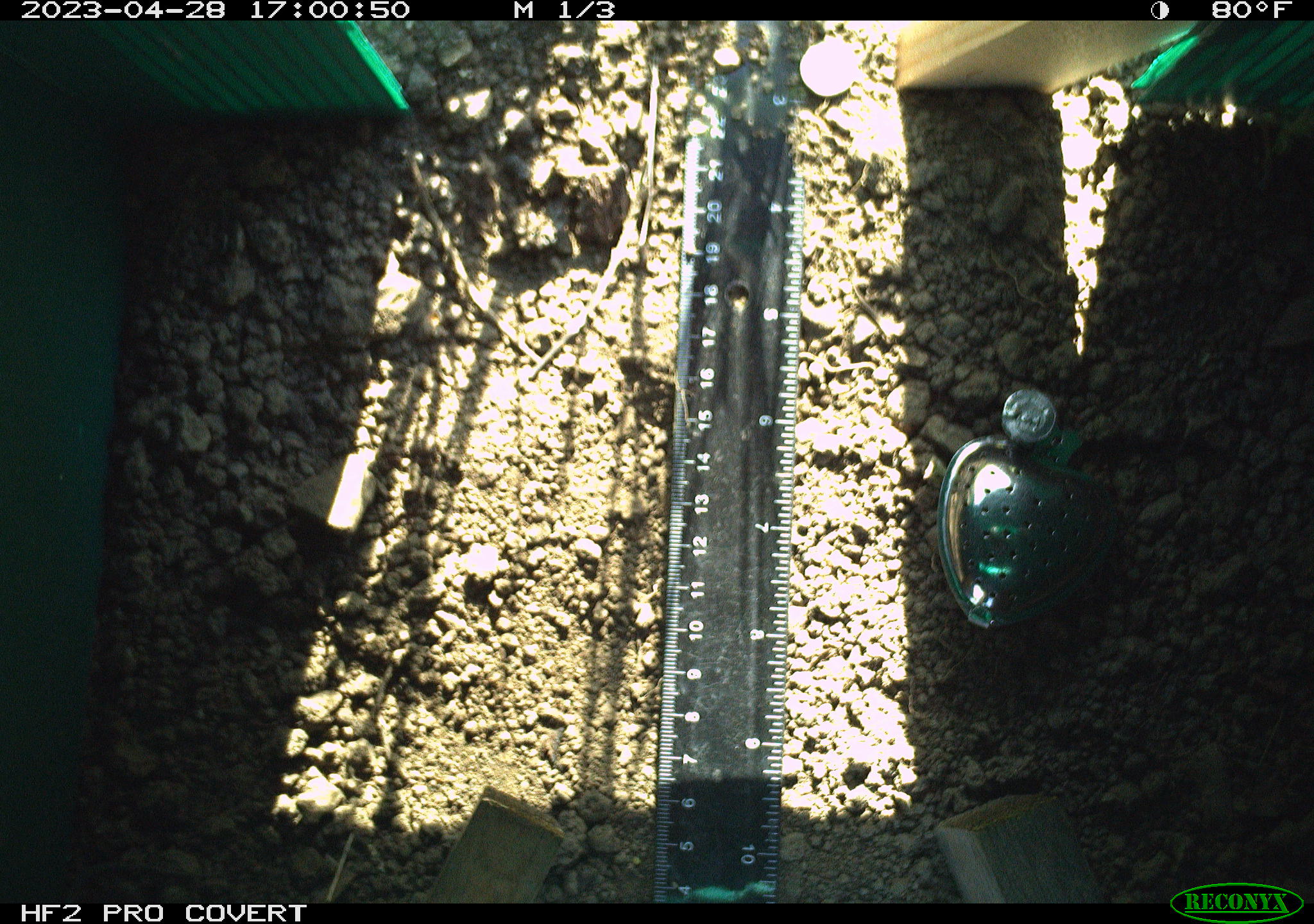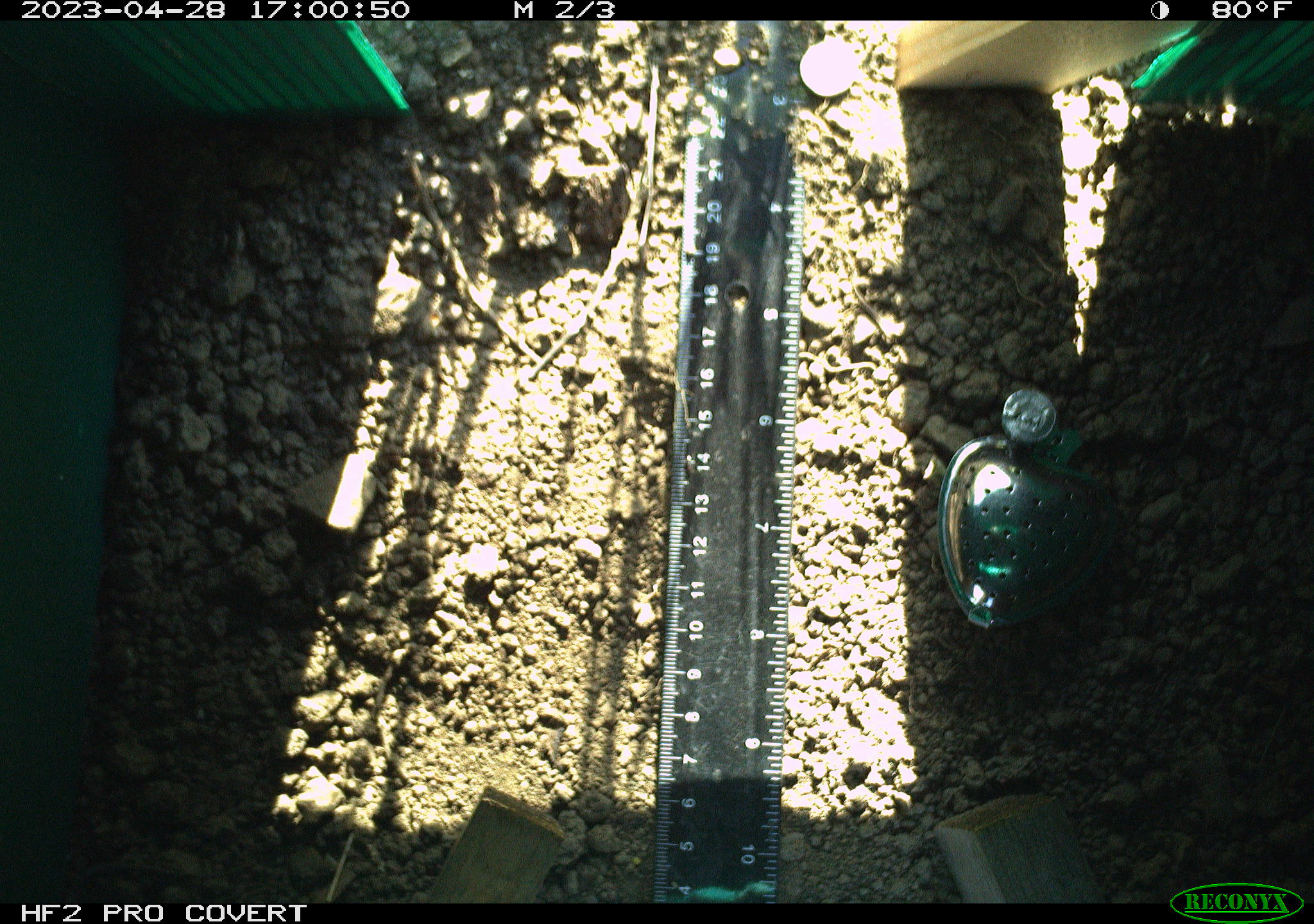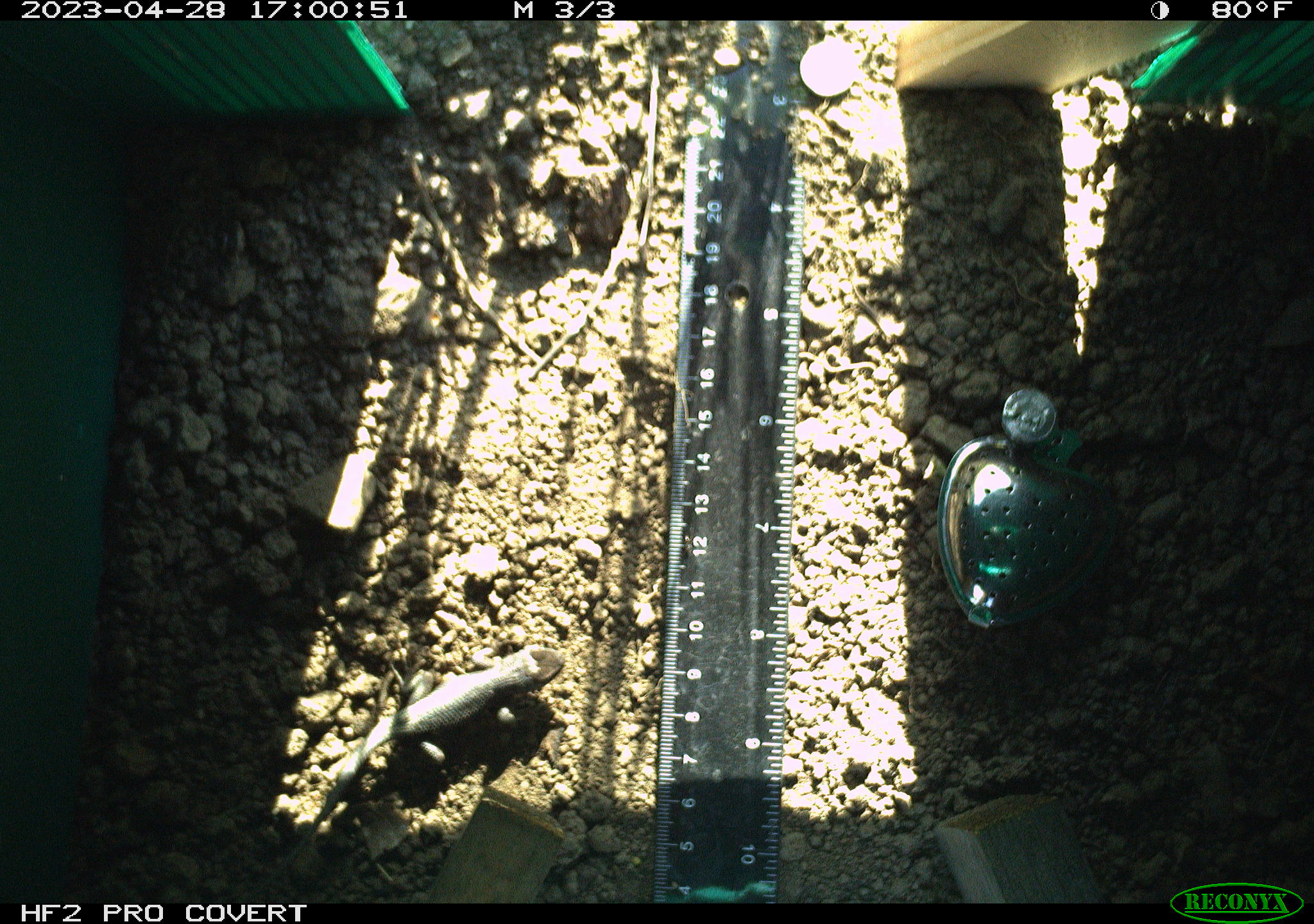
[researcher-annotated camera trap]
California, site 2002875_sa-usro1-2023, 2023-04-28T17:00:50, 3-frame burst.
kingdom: Animalia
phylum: Chordata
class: Reptilia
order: Squamata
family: Phrynosomatidae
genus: Sceloporus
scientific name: Sceloporus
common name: spiny lizards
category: sceloporus species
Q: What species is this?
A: Sceloporus species (spiny lizards) (Sceloporus).